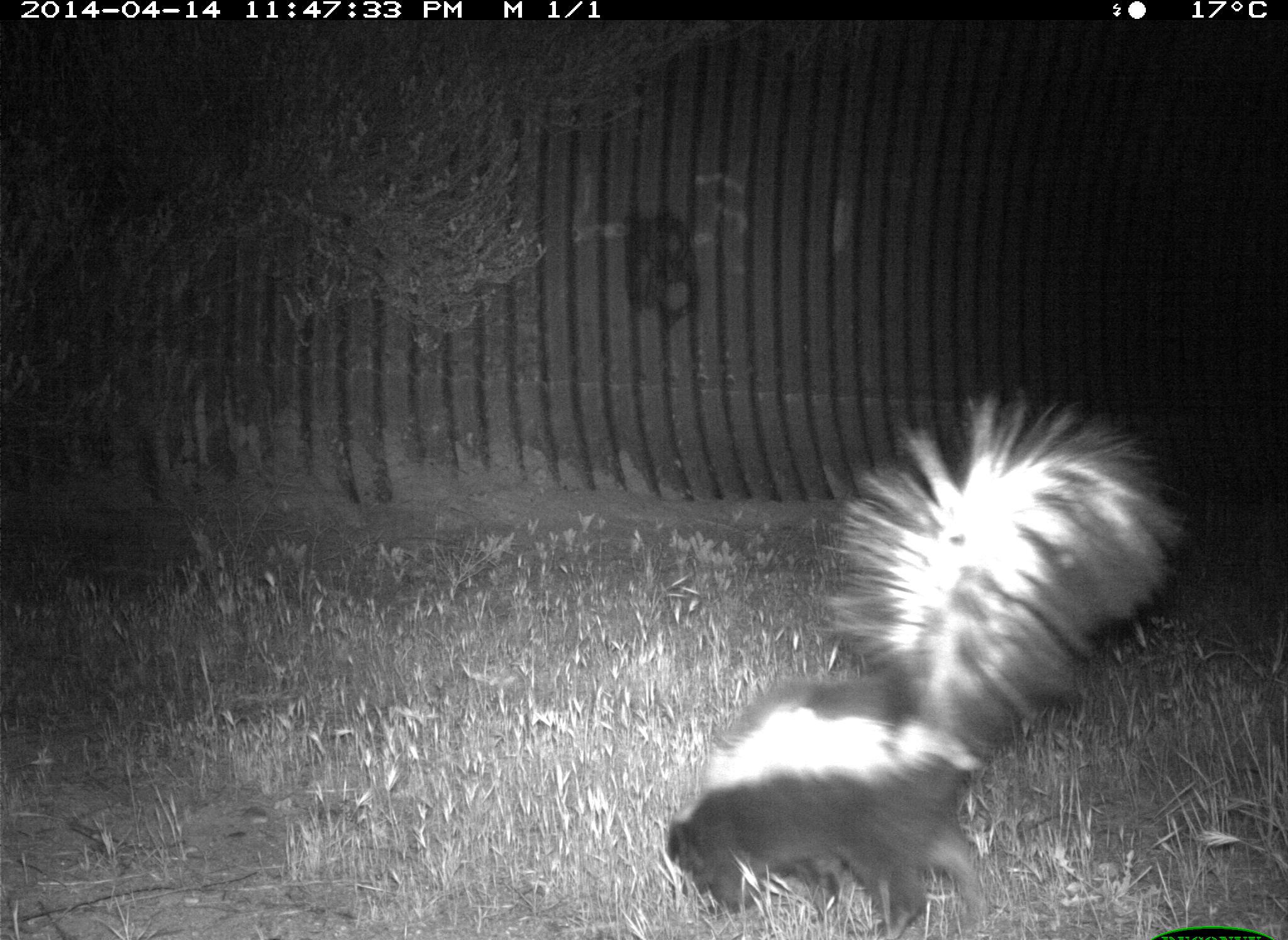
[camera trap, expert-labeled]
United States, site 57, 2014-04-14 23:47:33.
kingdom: Animalia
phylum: Chordata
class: Mammalia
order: Carnivora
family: Mephitidae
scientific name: Mephitidae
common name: skunk